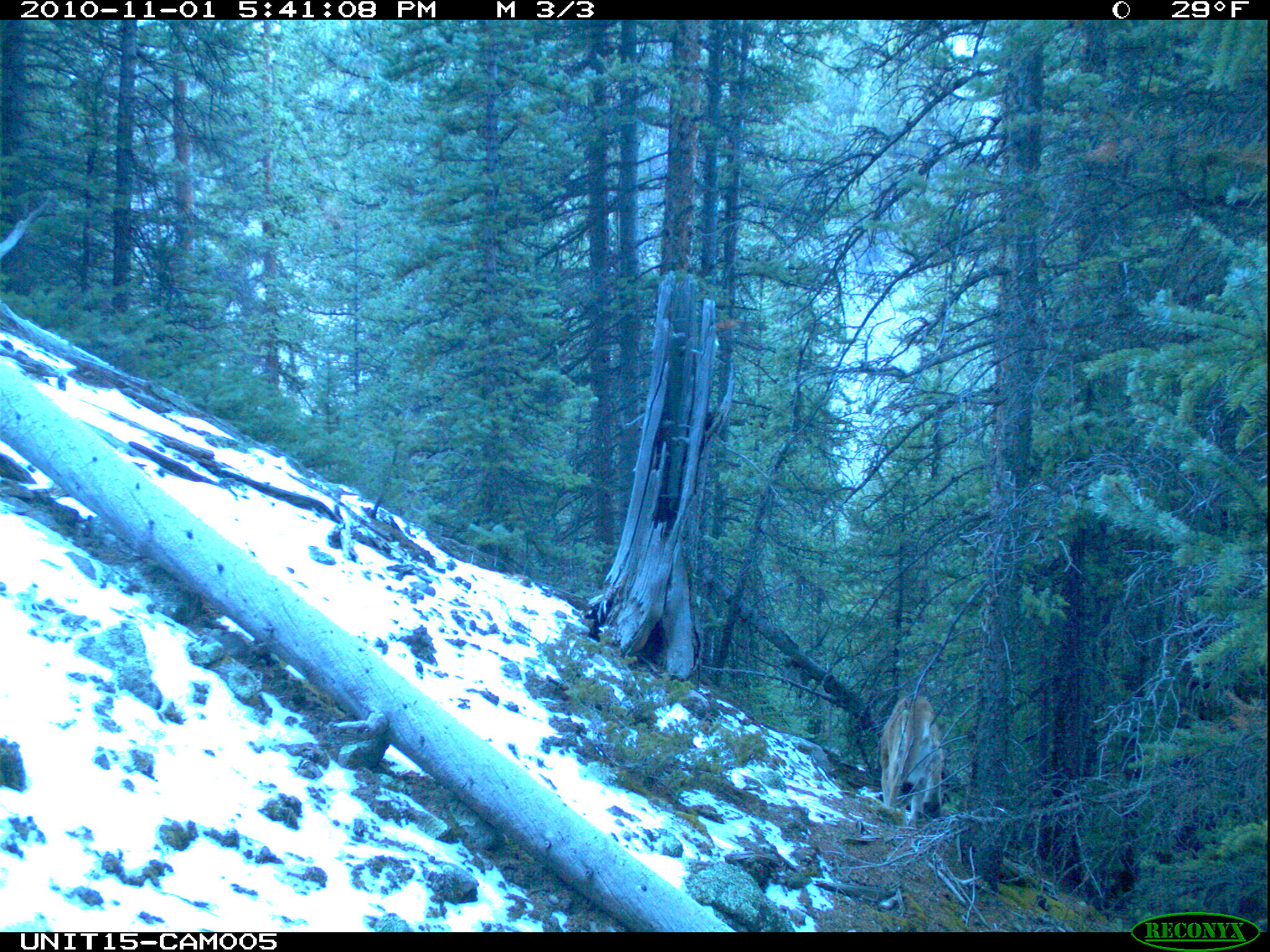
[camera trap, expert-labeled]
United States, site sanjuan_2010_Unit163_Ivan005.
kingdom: Animalia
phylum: Chordata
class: Mammalia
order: Carnivora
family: Felidae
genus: Puma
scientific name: Puma concolor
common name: mountain lion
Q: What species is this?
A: Puma concolor (mountain lion).